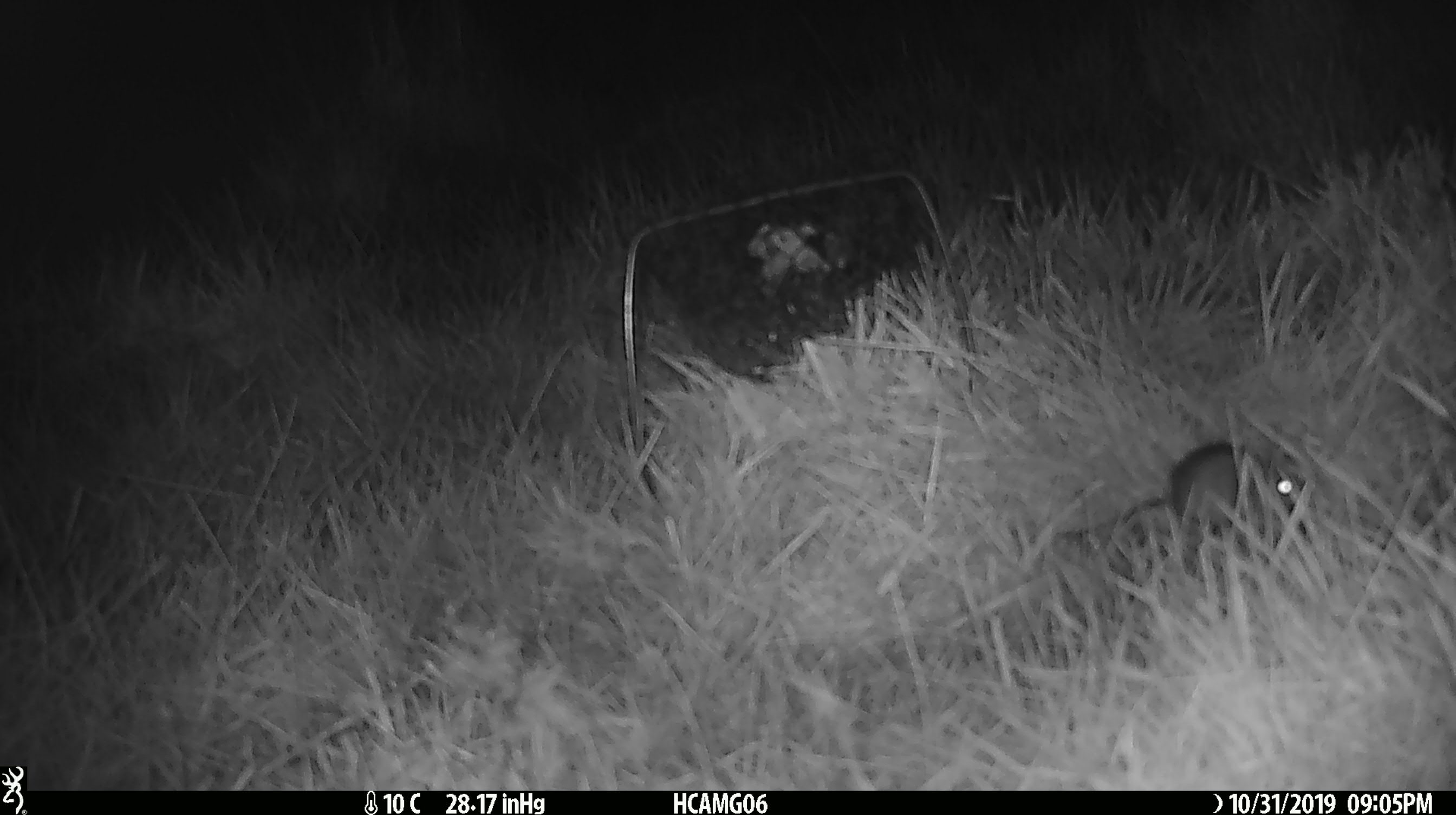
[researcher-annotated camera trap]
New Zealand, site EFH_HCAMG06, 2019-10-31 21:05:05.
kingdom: Animalia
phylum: Chordata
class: Mammalia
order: Rodentia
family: Muridae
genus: Mus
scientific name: Mus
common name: mouse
Mouse (Mus).